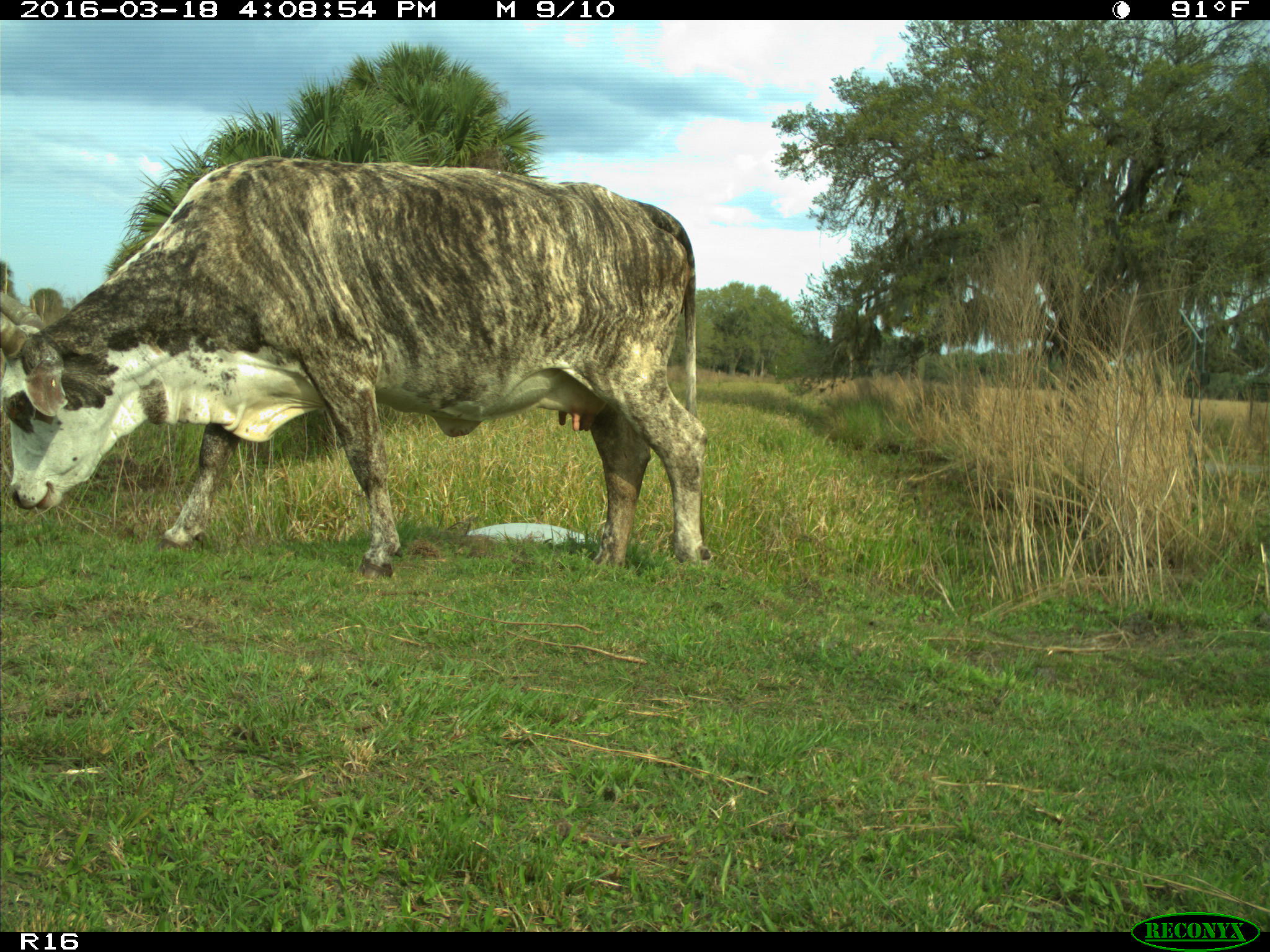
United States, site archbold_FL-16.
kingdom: Animalia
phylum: Chordata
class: Mammalia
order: Artiodactyla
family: Bovidae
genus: Bos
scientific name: Bos taurus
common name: domestic cow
Bos taurus (domestic cow).